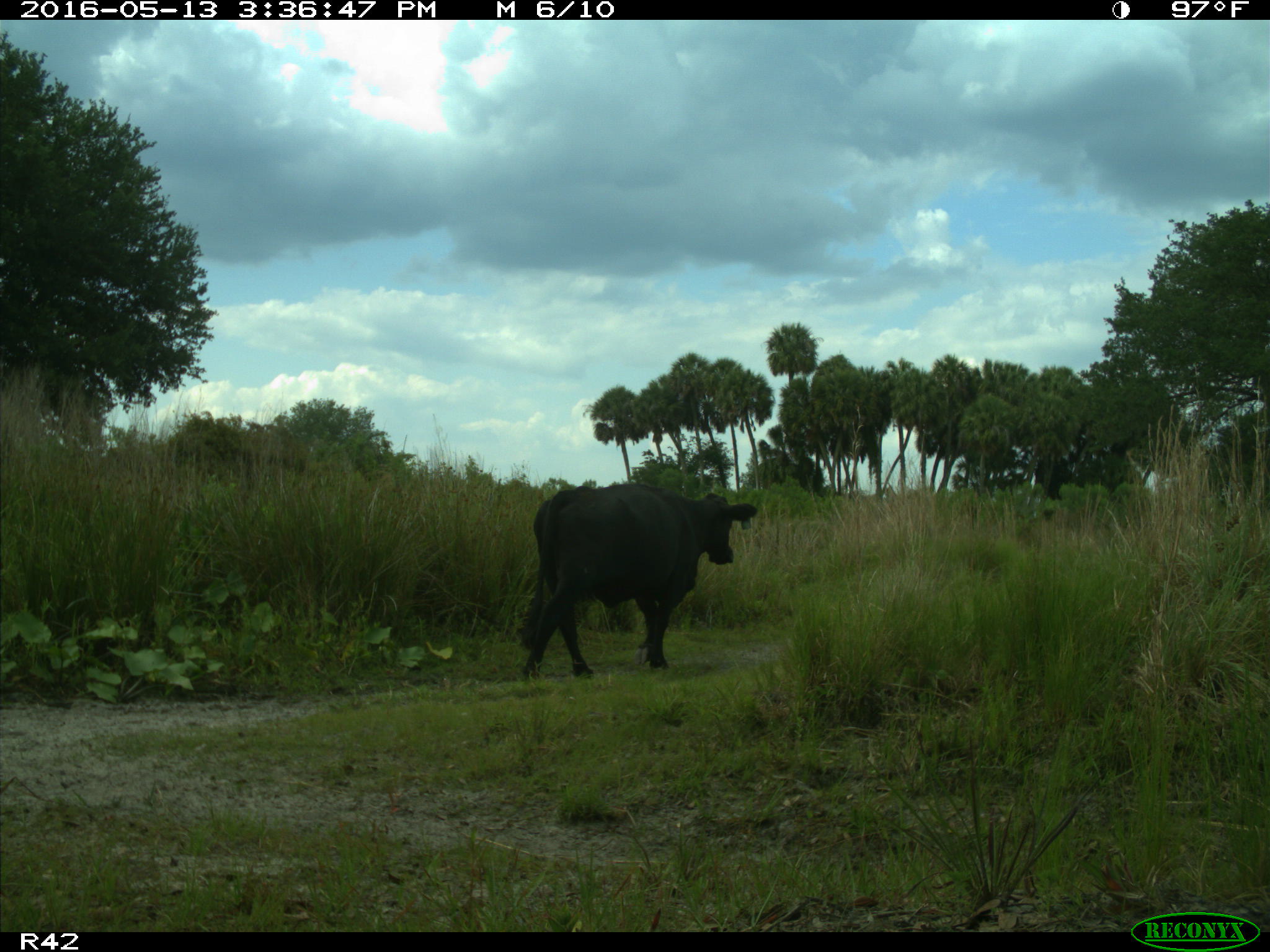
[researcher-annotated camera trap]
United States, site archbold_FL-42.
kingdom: Animalia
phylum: Chordata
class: Mammalia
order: Artiodactyla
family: Bovidae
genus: Bos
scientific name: Bos taurus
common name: domestic cow